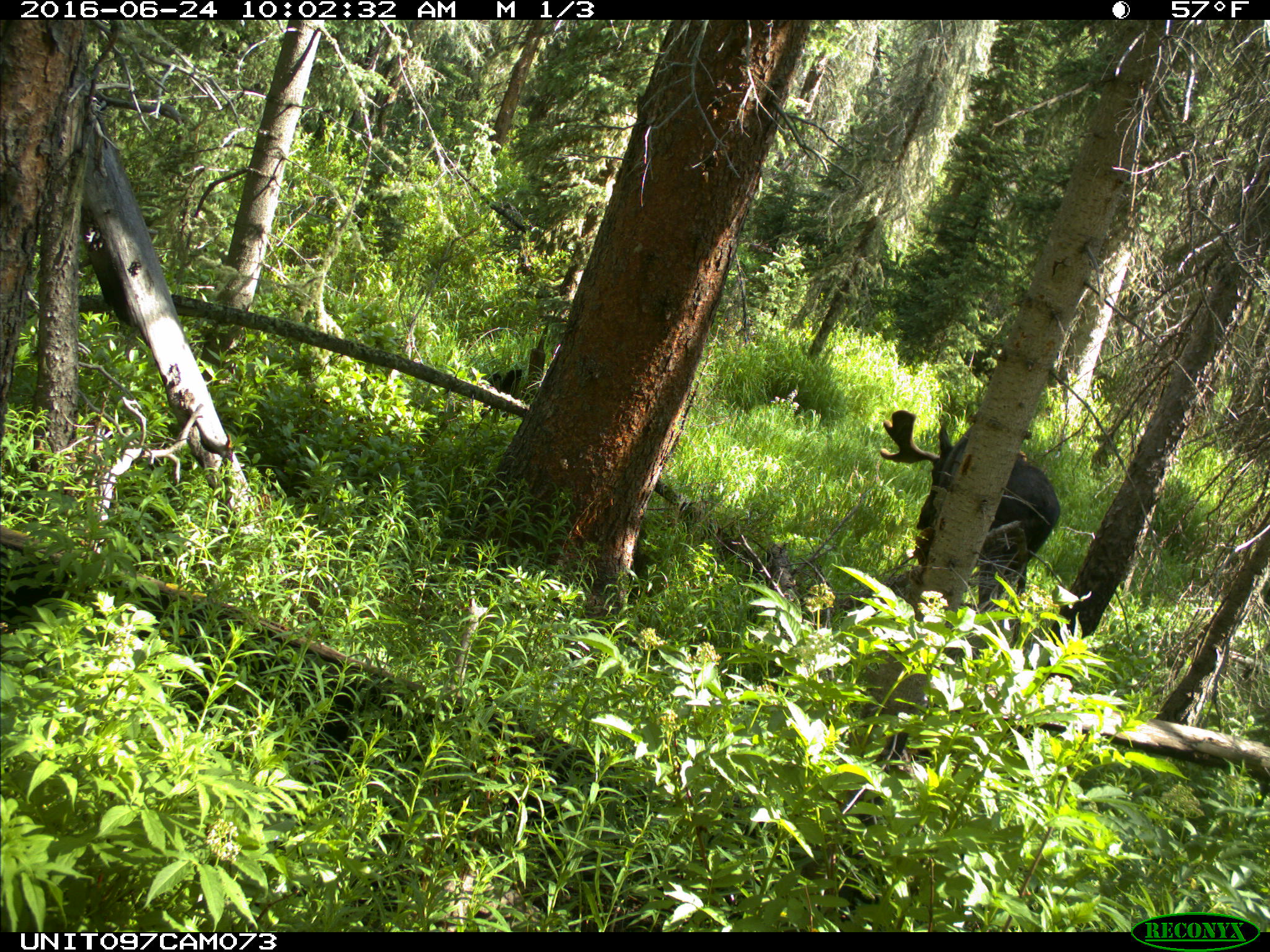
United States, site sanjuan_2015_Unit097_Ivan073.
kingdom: Animalia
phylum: Chordata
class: Mammalia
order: Artiodactyla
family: Cervidae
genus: Alces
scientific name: Alces alces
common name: moose